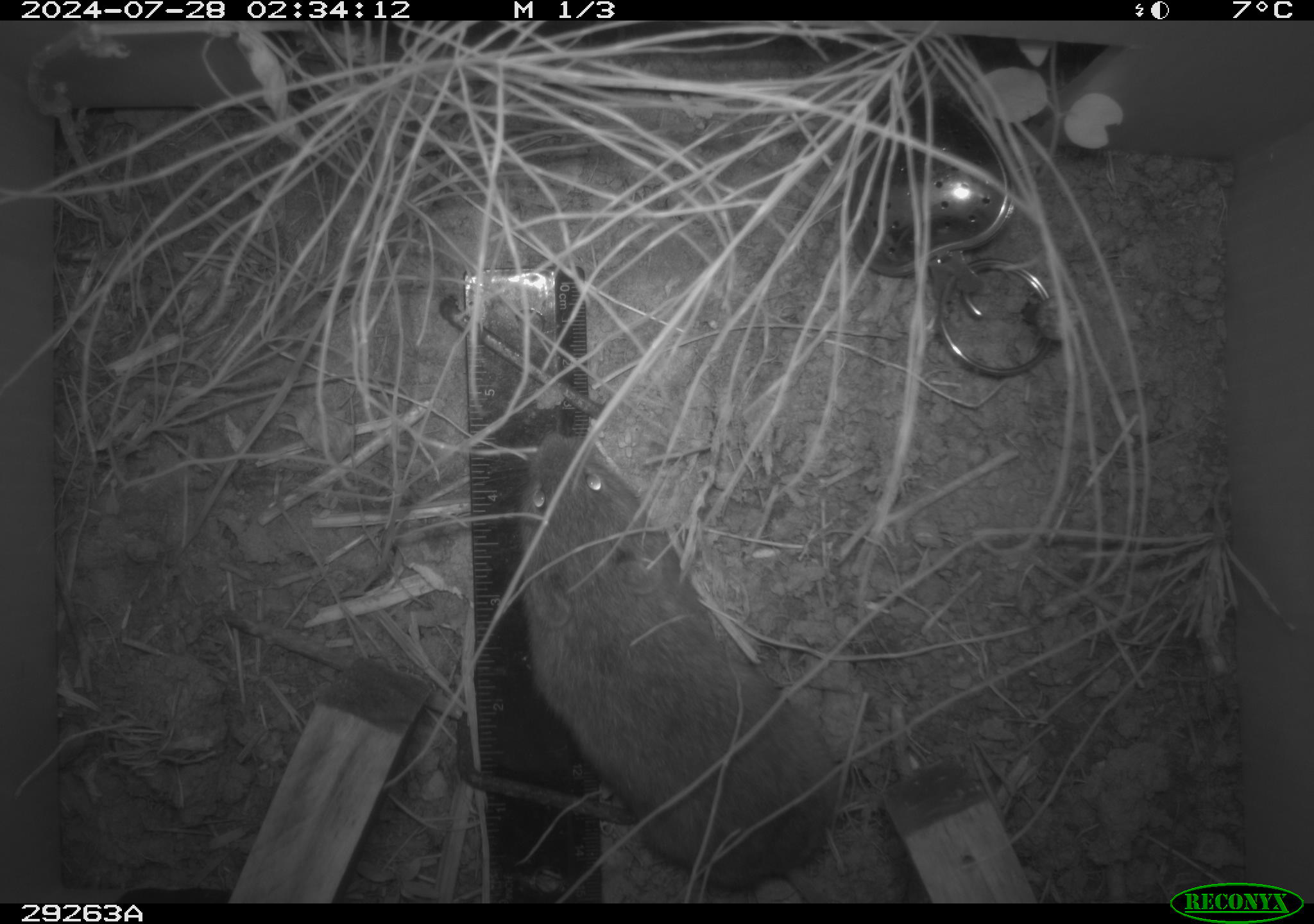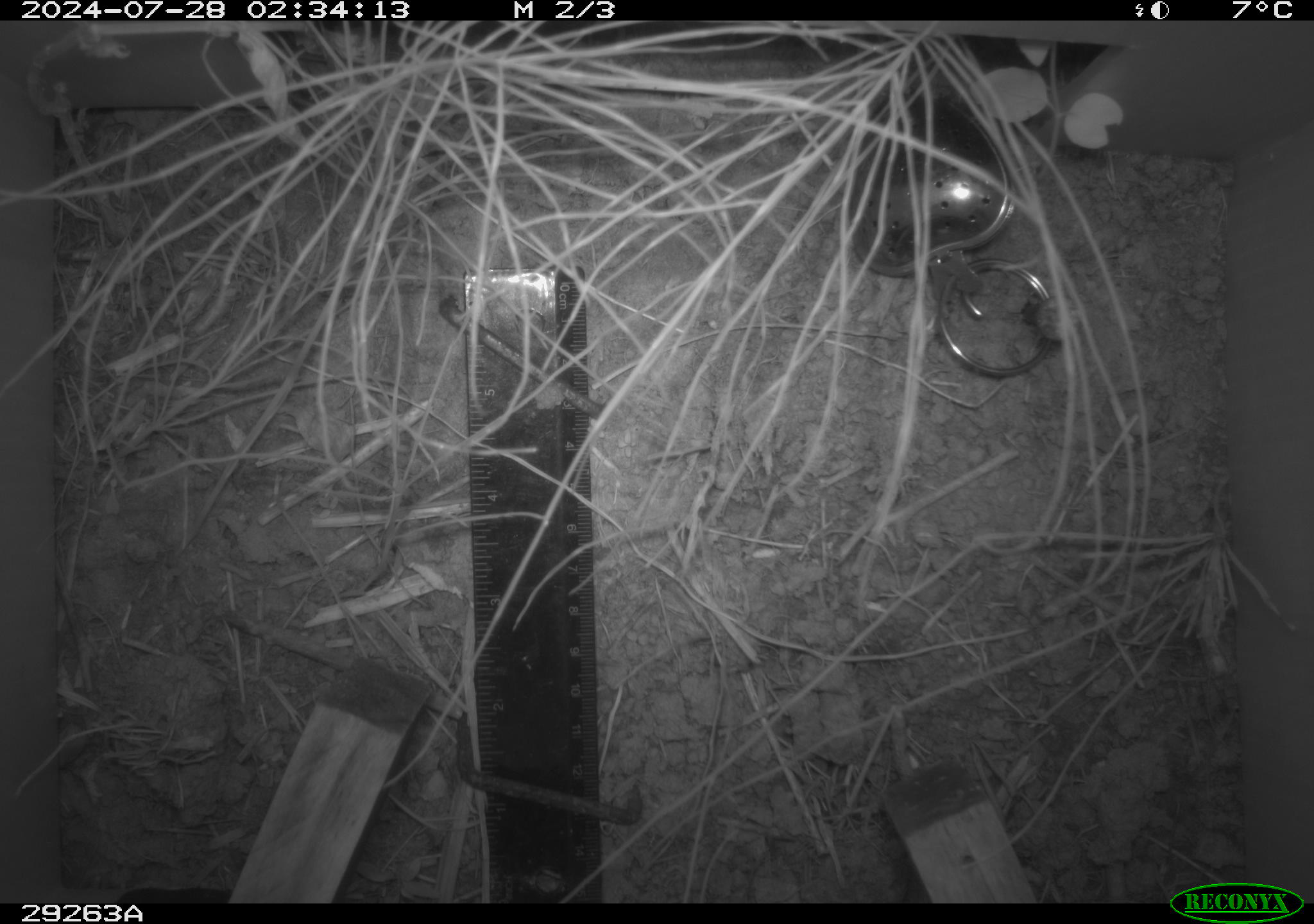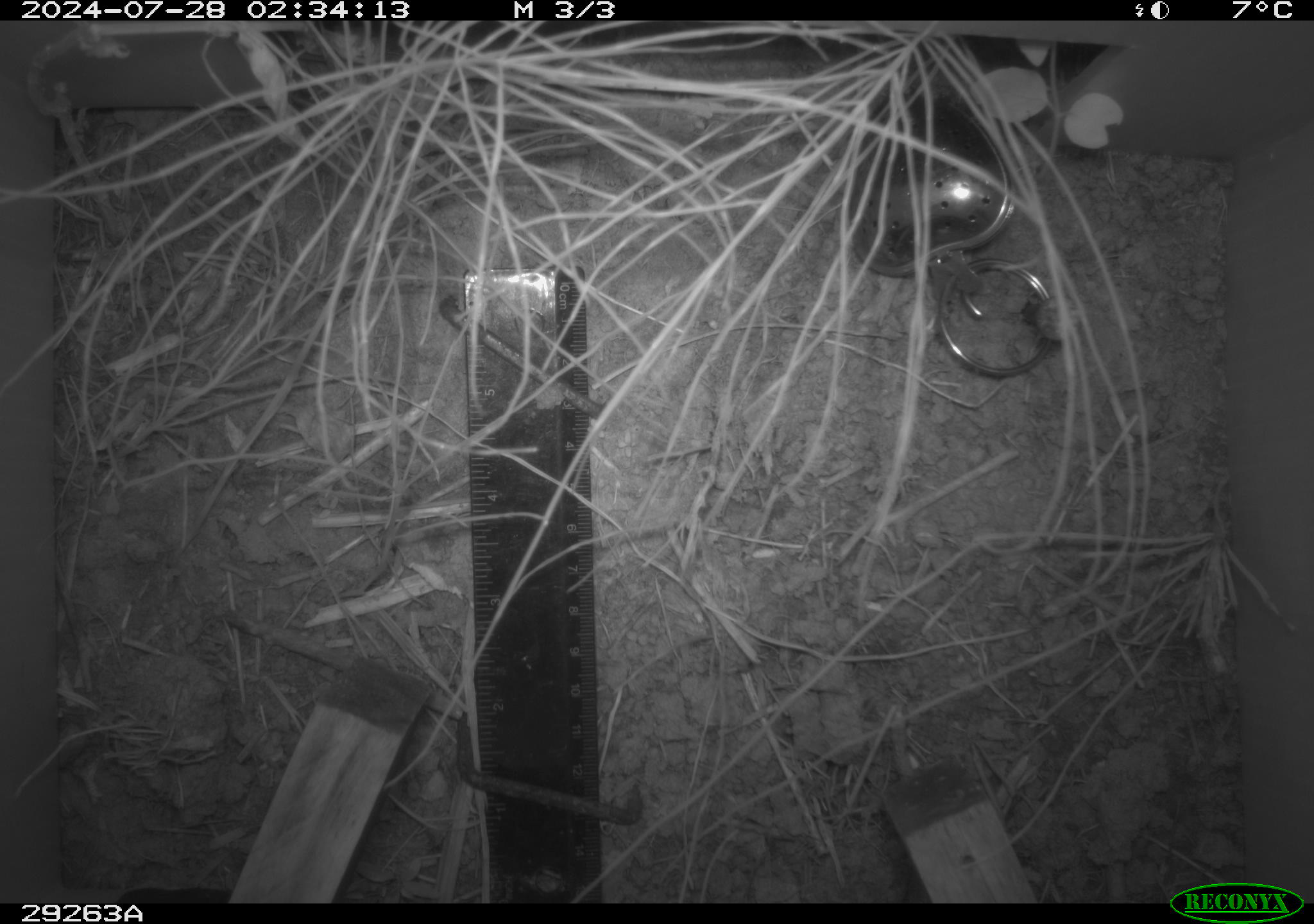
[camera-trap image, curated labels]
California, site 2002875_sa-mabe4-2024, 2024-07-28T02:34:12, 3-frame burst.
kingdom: Animalia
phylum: Chordata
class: Mammalia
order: Rodentia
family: Cricetidae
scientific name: Arvicolinae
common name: voles, lemmings, and muskrats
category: arvicolinae subfamily